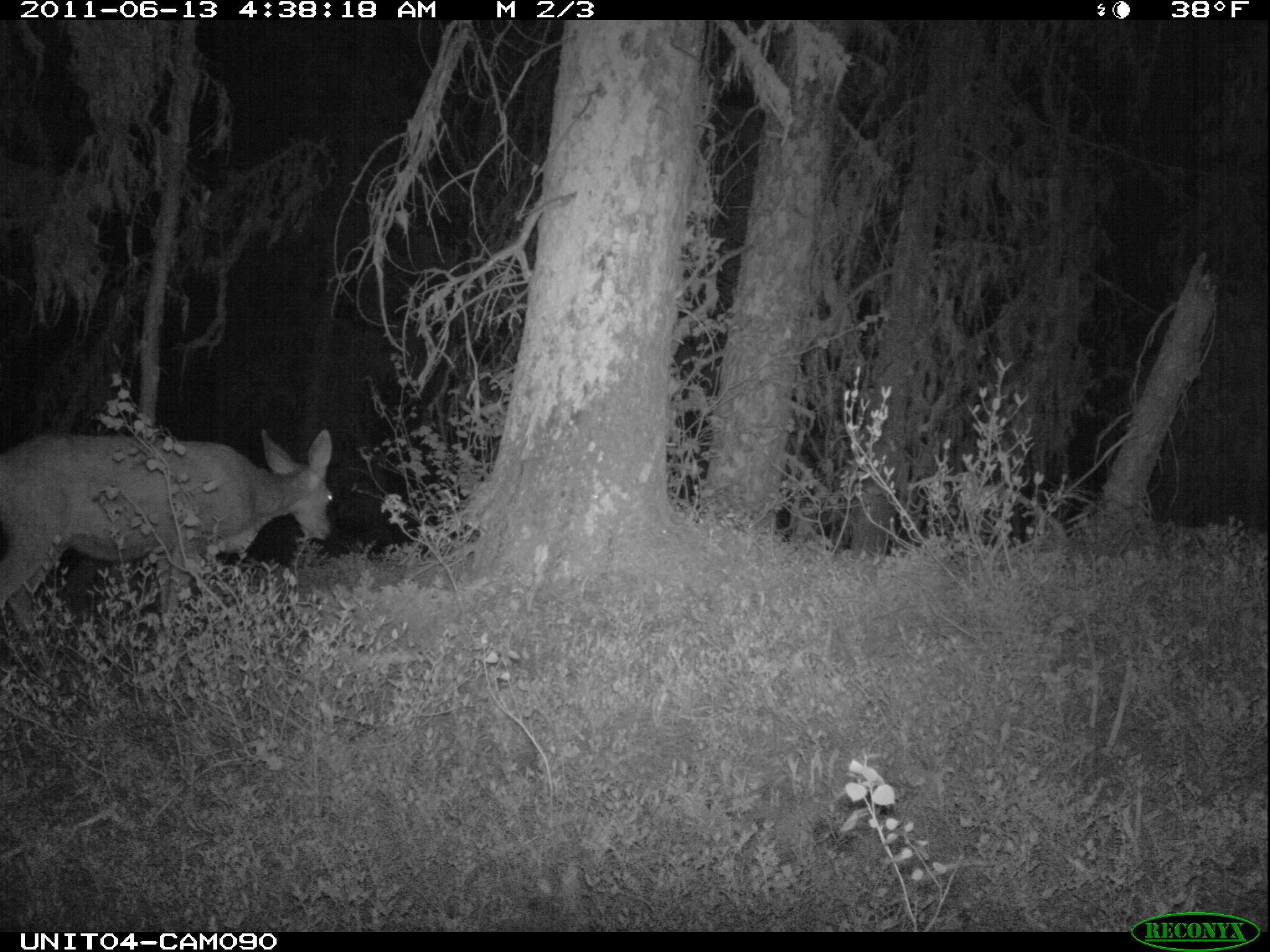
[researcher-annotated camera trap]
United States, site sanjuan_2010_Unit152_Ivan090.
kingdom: Animalia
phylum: Chordata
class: Mammalia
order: Artiodactyla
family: Cervidae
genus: Odocoileus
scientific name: Odocoileus hemionus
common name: mule deer